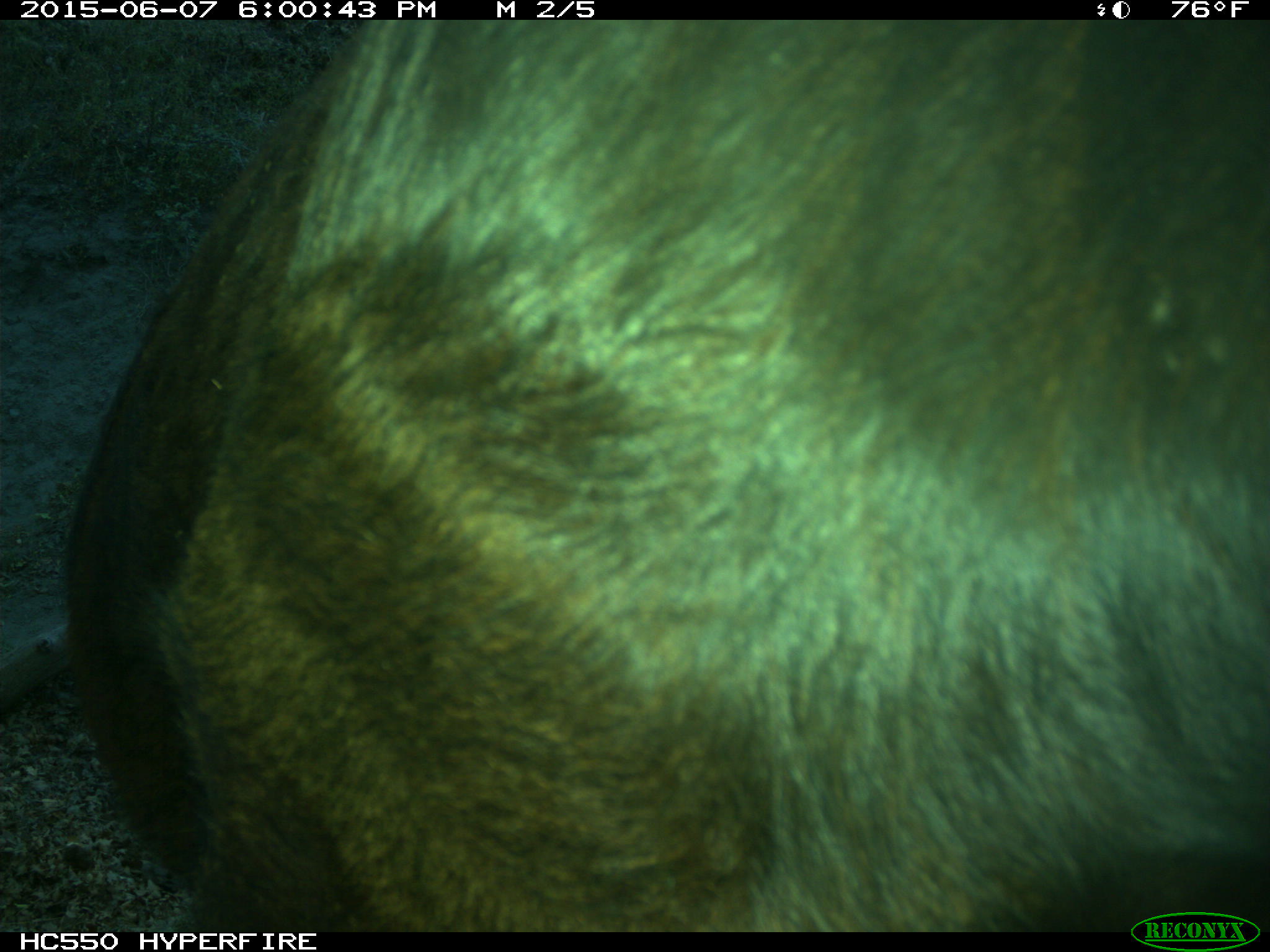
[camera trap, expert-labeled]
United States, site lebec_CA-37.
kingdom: Animalia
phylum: Chordata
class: Mammalia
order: Artiodactyla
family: Bovidae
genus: Bos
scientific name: Bos taurus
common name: domestic cow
Bos taurus (domestic cow).